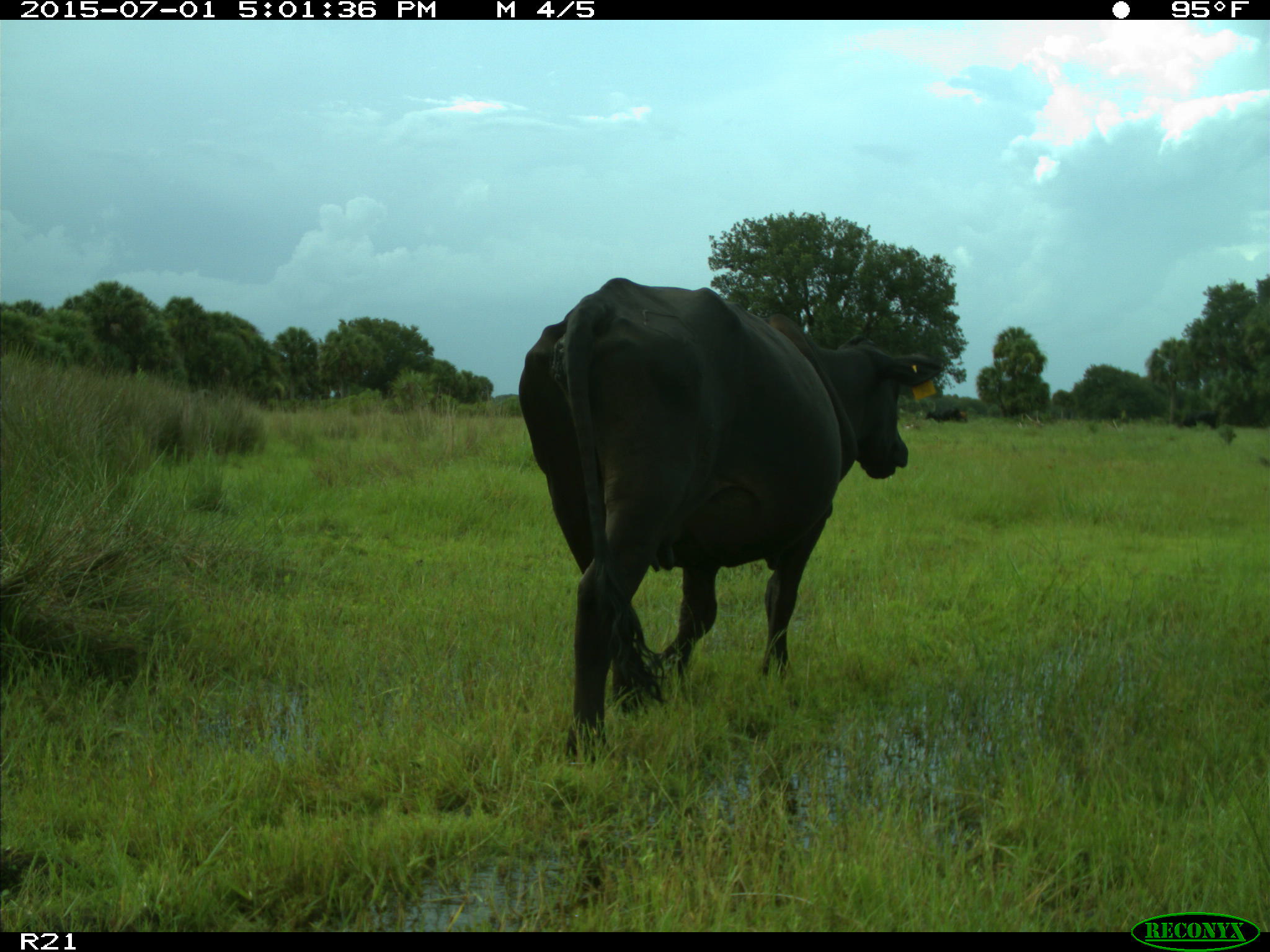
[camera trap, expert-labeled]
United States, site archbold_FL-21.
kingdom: Animalia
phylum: Chordata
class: Mammalia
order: Artiodactyla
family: Bovidae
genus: Bos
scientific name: Bos taurus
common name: domestic cow